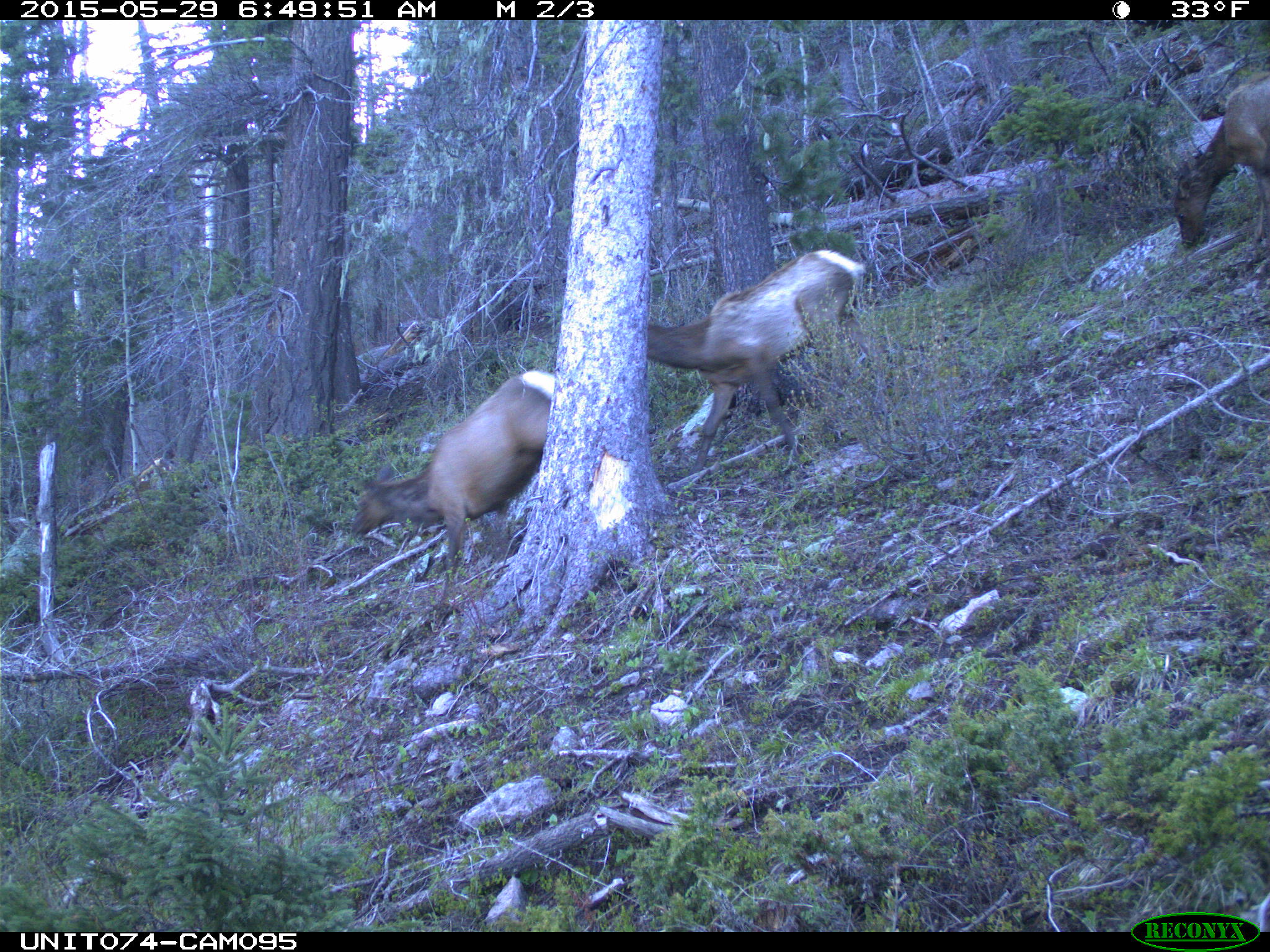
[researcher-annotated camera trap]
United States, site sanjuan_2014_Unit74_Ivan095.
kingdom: Animalia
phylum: Chordata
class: Mammalia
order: Artiodactyla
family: Cervidae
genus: Cervus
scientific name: Cervus elaphus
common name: red deer